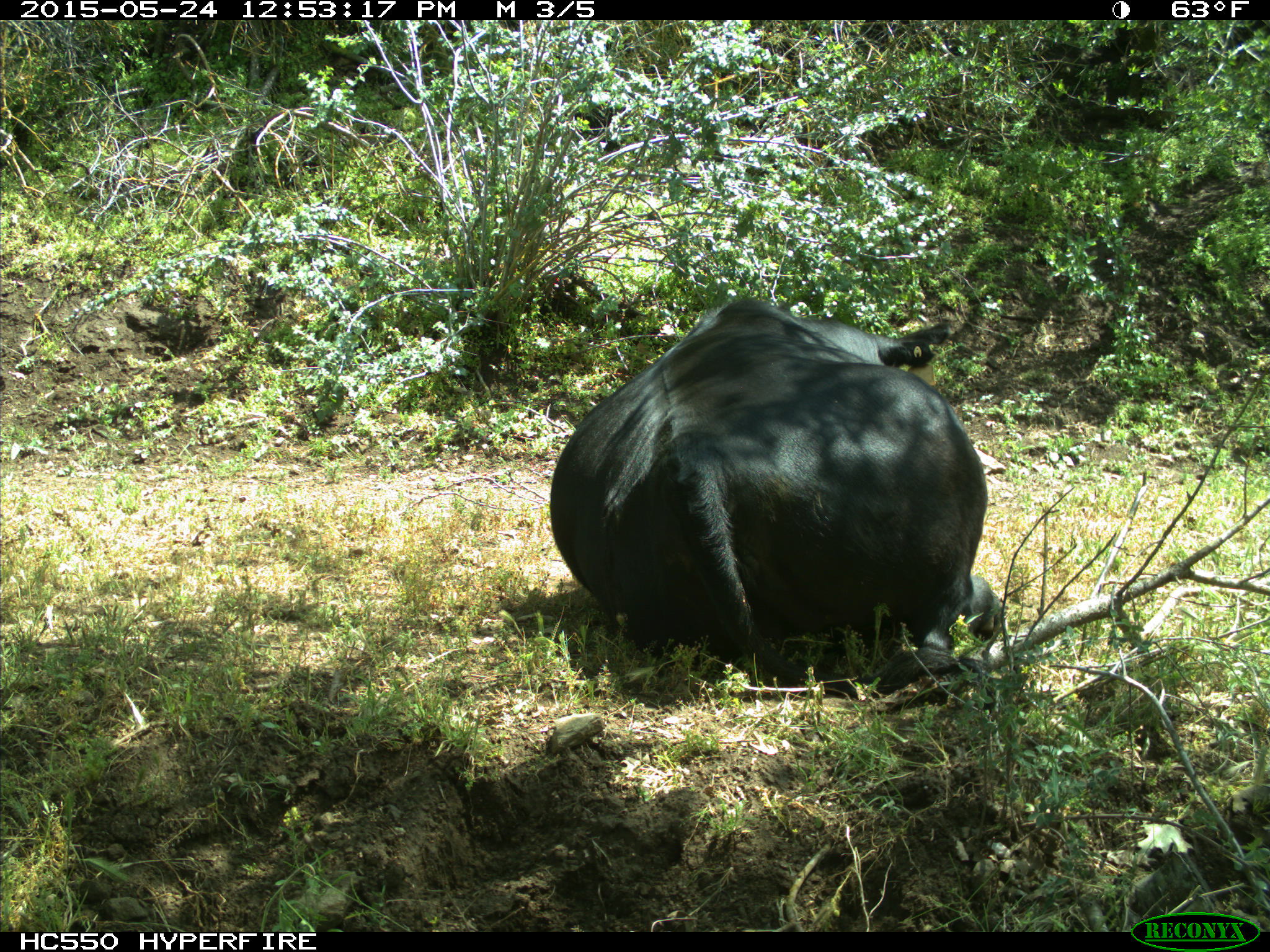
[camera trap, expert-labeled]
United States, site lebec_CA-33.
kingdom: Animalia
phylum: Chordata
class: Mammalia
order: Artiodactyla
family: Bovidae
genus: Bos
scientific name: Bos taurus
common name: domestic cow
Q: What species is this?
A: Bos taurus (domestic cow).